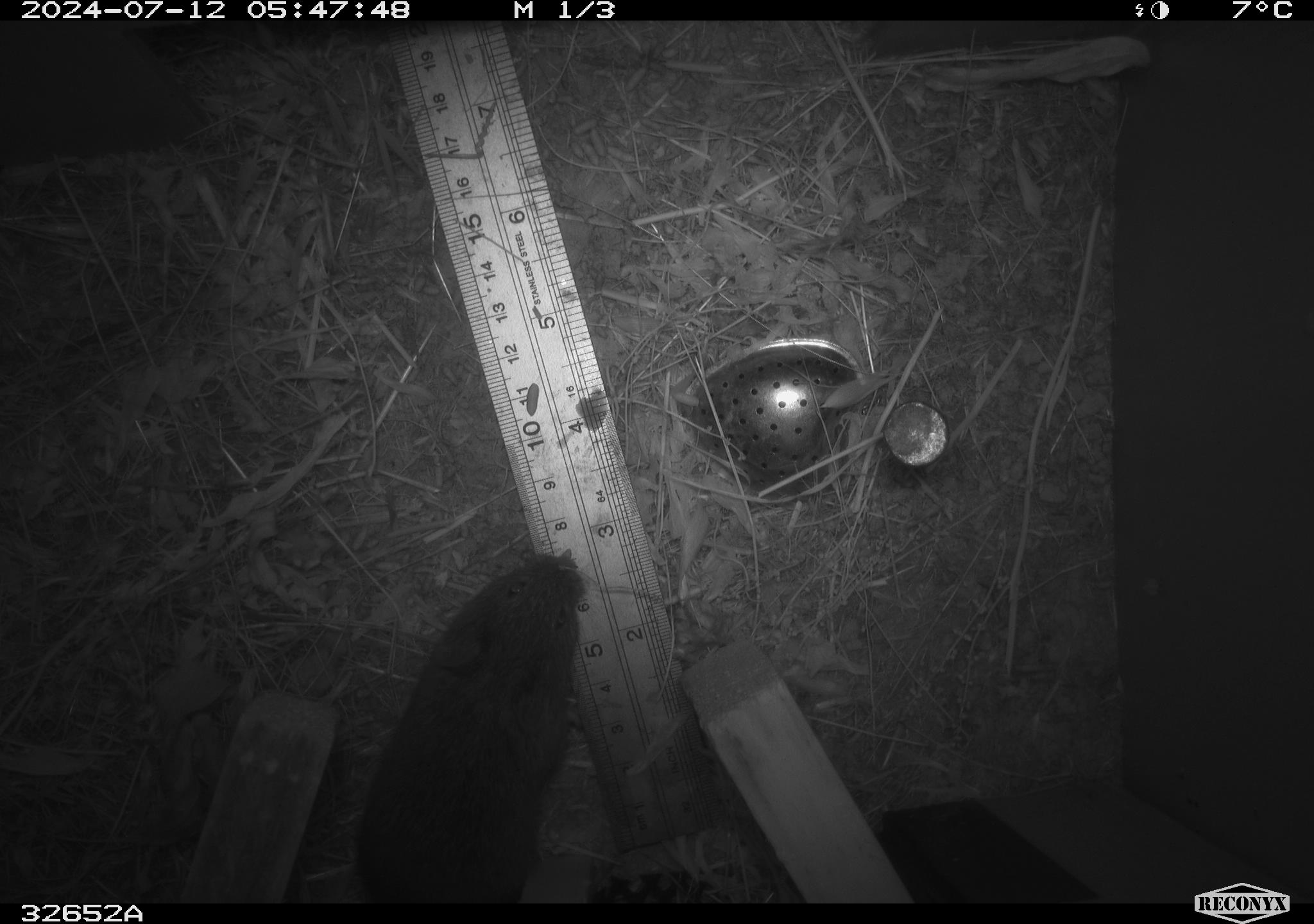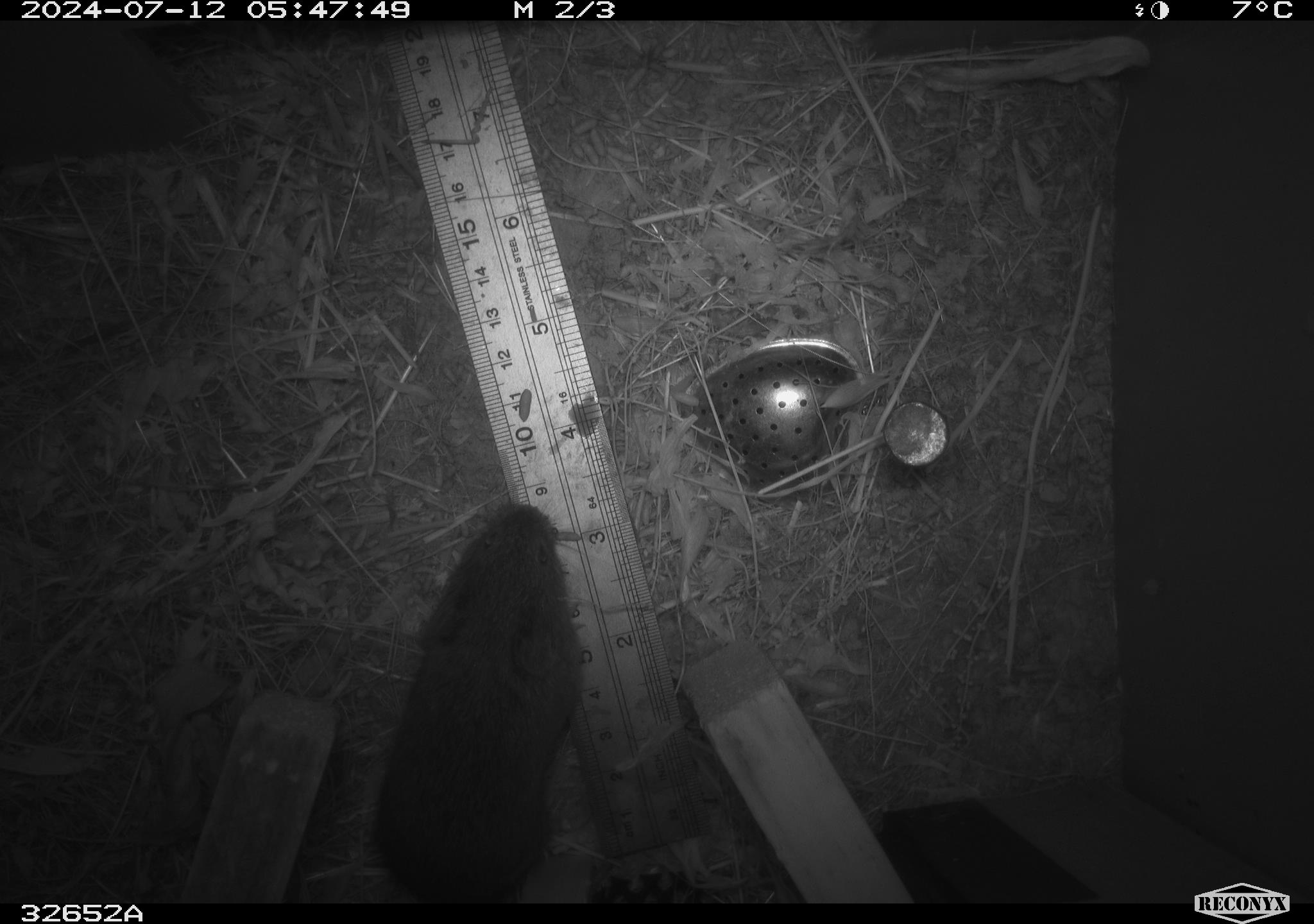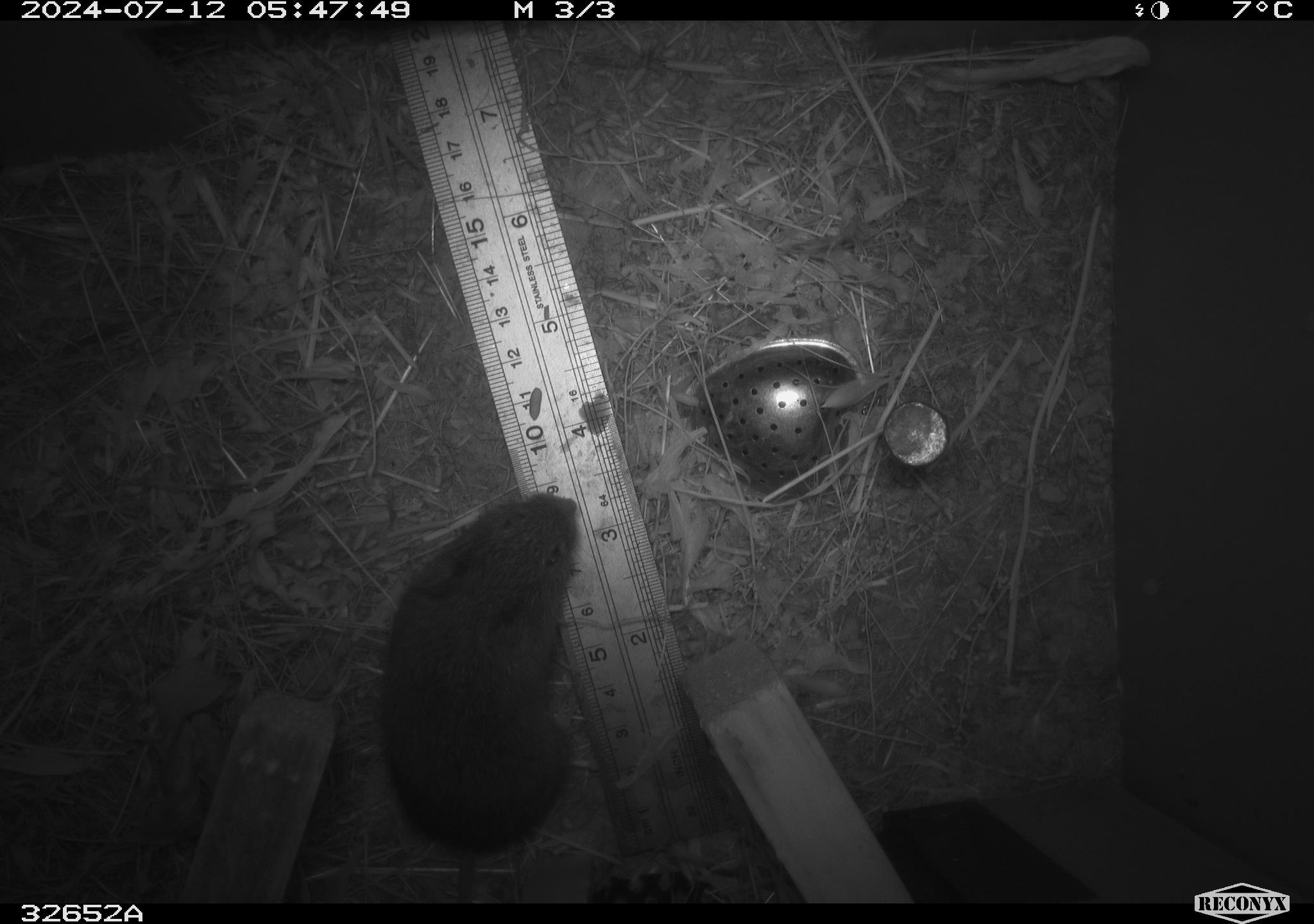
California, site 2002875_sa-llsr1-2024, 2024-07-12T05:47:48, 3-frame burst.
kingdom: Animalia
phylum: Chordata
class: Mammalia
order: Rodentia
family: Cricetidae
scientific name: Arvicolinae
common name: voles, lemmings, and muskrats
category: arvicolinae subfamily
Arvicolinae subfamily (voles, lemmings, and muskrats) (Arvicolinae).